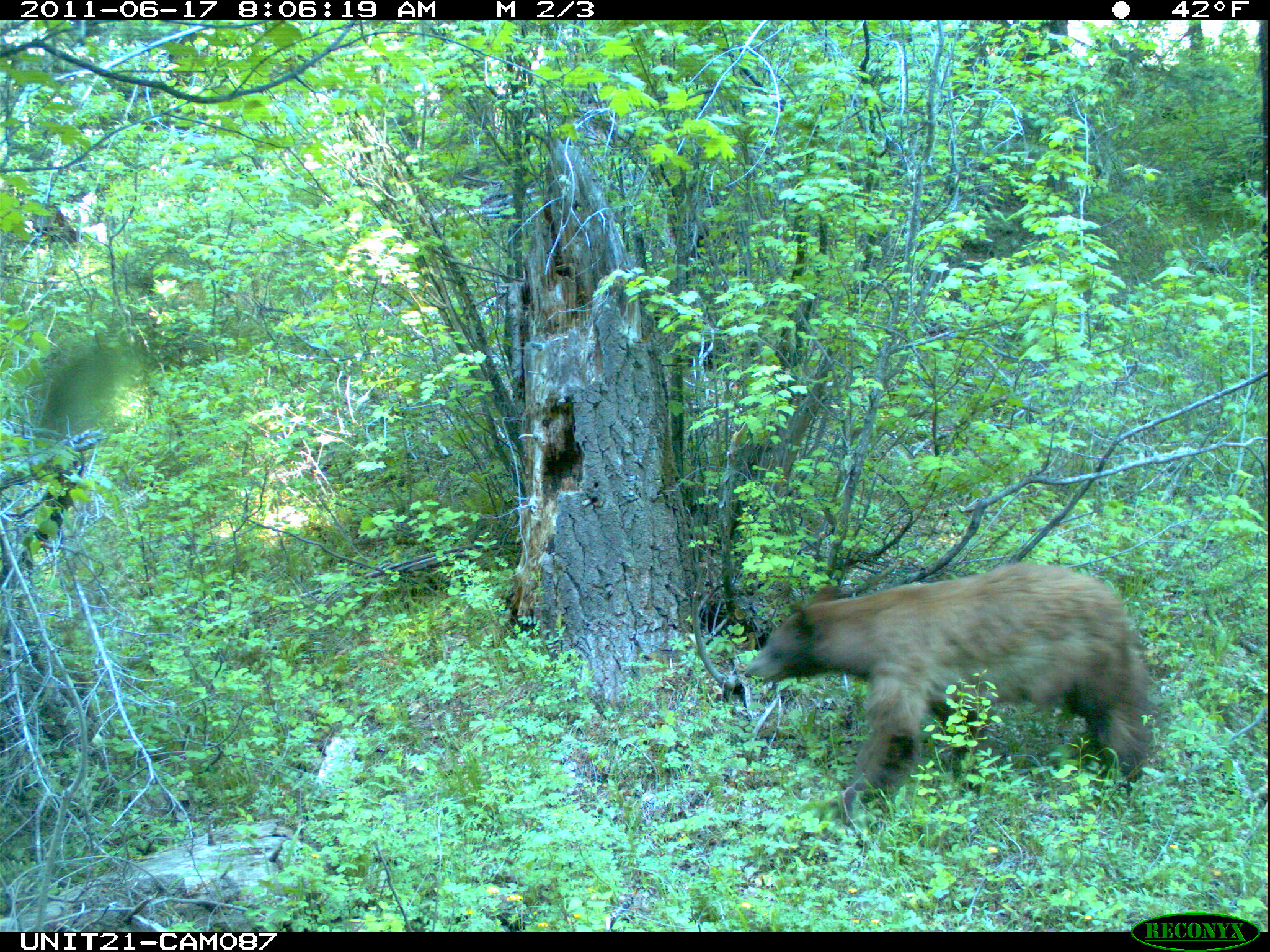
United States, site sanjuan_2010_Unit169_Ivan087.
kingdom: Animalia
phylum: Chordata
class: Mammalia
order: Carnivora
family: Ursidae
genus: Ursus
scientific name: Ursus americanus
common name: american black bear